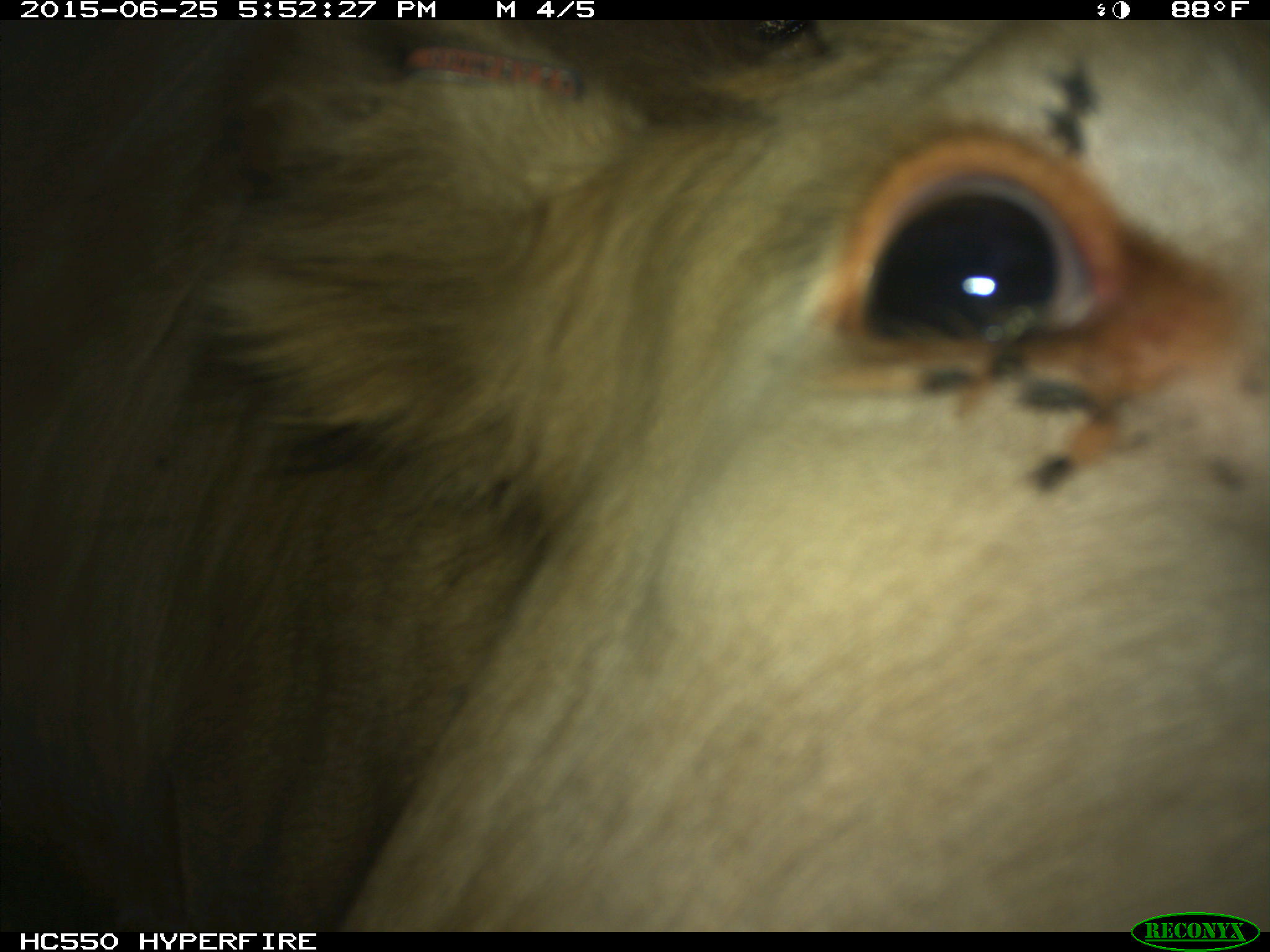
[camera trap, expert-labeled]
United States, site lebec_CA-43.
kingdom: Animalia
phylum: Chordata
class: Mammalia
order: Artiodactyla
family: Bovidae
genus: Bos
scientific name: Bos taurus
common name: domestic cow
Bos taurus (domestic cow).